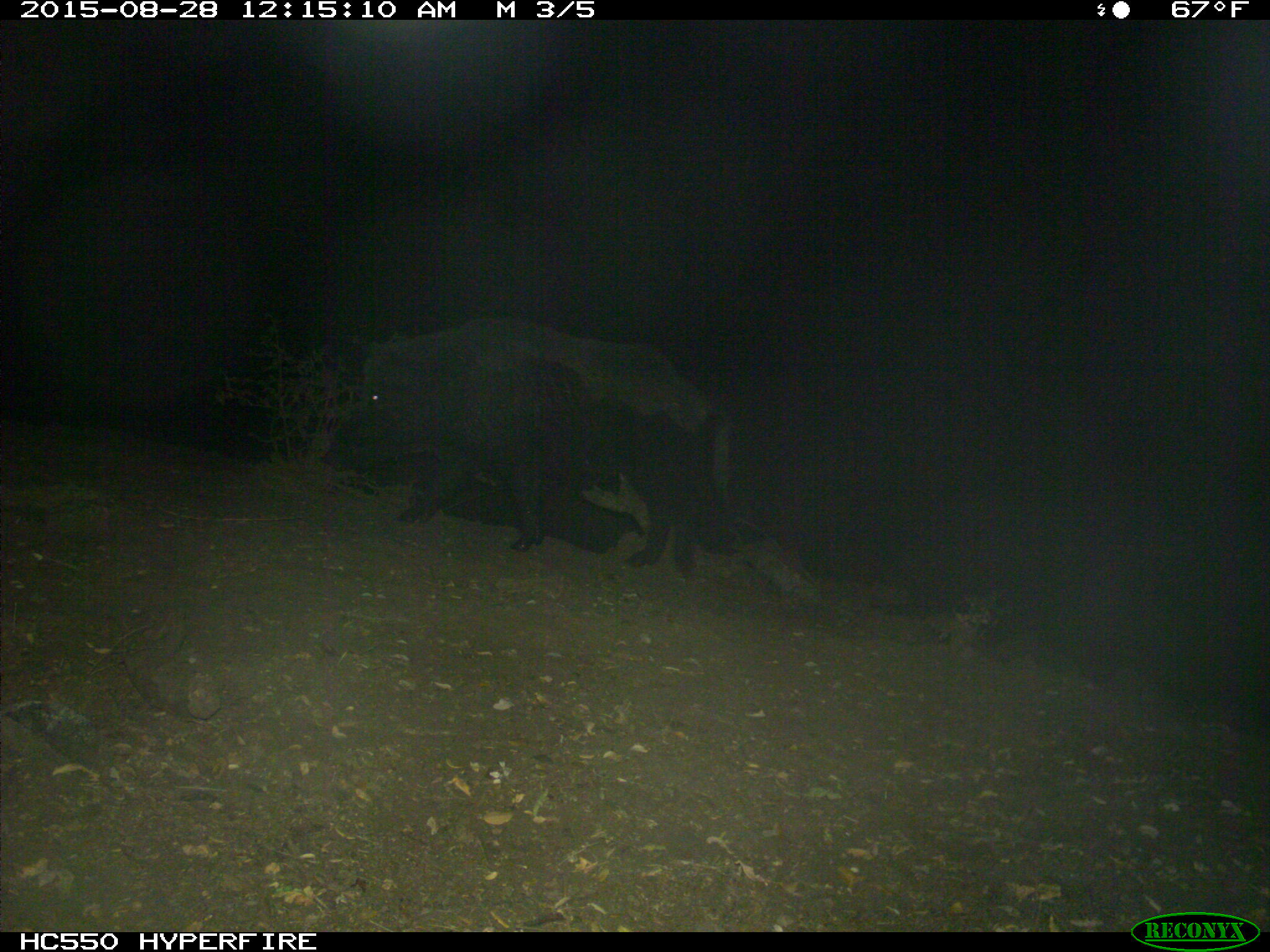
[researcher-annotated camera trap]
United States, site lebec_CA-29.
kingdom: Animalia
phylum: Chordata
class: Mammalia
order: Artiodactyla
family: Suidae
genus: Sus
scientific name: Sus scrofa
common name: wild boar